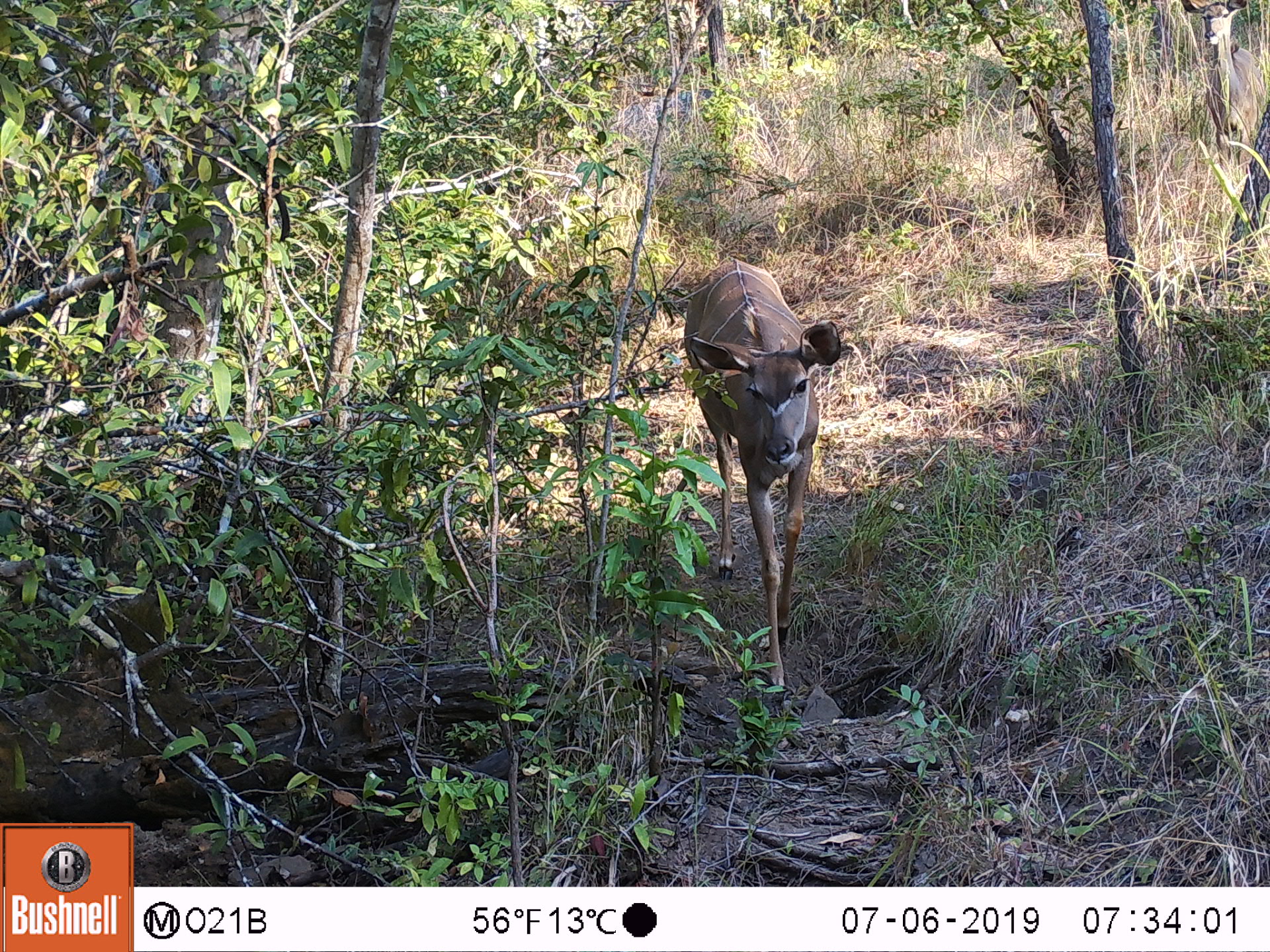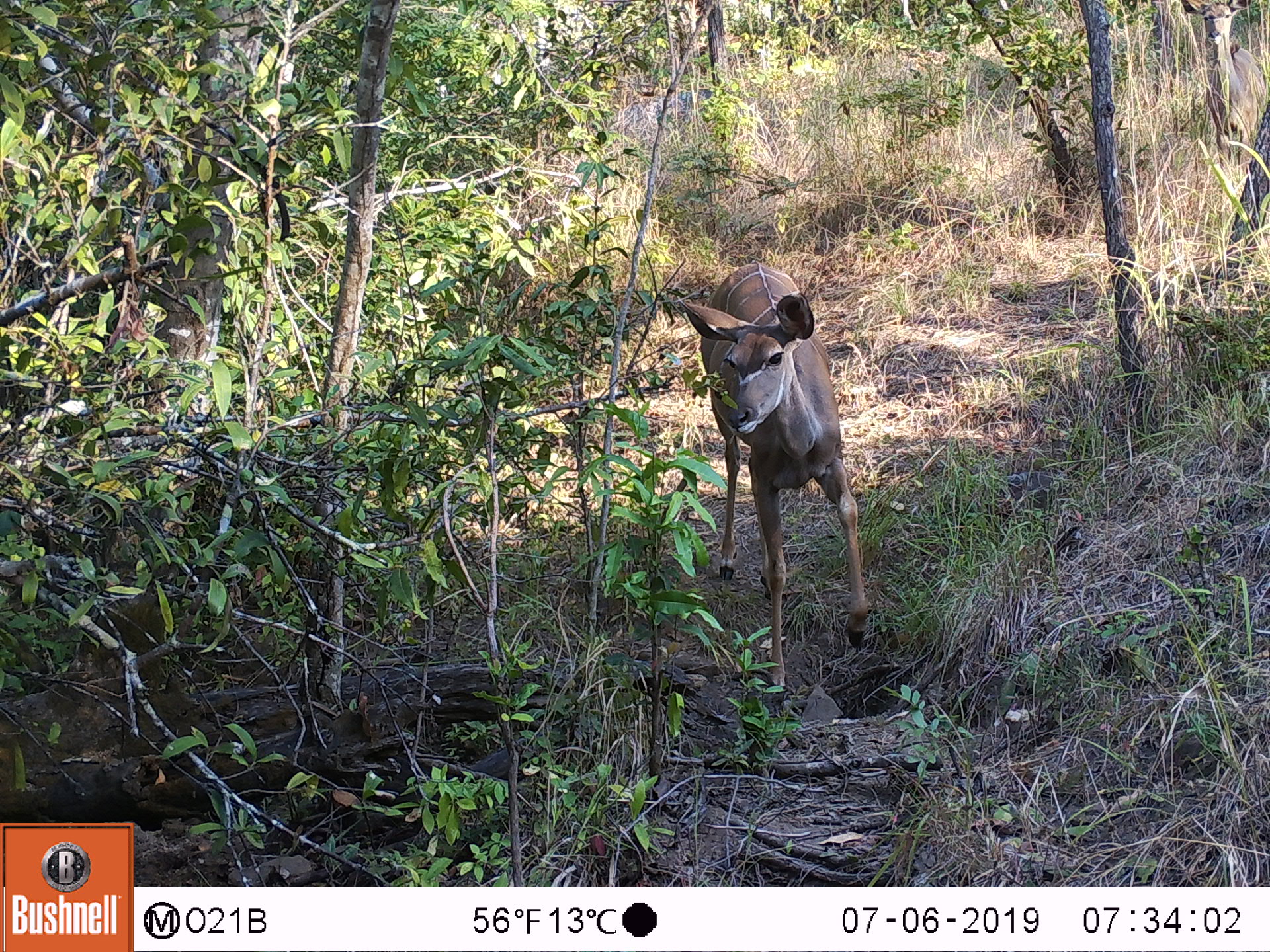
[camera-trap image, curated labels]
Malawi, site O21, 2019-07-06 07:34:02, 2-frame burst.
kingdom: Animalia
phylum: Chordata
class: Mammalia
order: Artiodactyla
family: Bovidae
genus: Tragelaphus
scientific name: Tragelaphus strepsiceros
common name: greater kudu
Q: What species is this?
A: Greater kudu (Tragelaphus strepsiceros).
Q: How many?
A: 1.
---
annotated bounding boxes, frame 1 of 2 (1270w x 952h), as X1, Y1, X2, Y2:
greater kudu: 670, 255, 850, 697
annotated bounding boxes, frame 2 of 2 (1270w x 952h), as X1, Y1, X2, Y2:
greater kudu: 667, 259, 882, 712